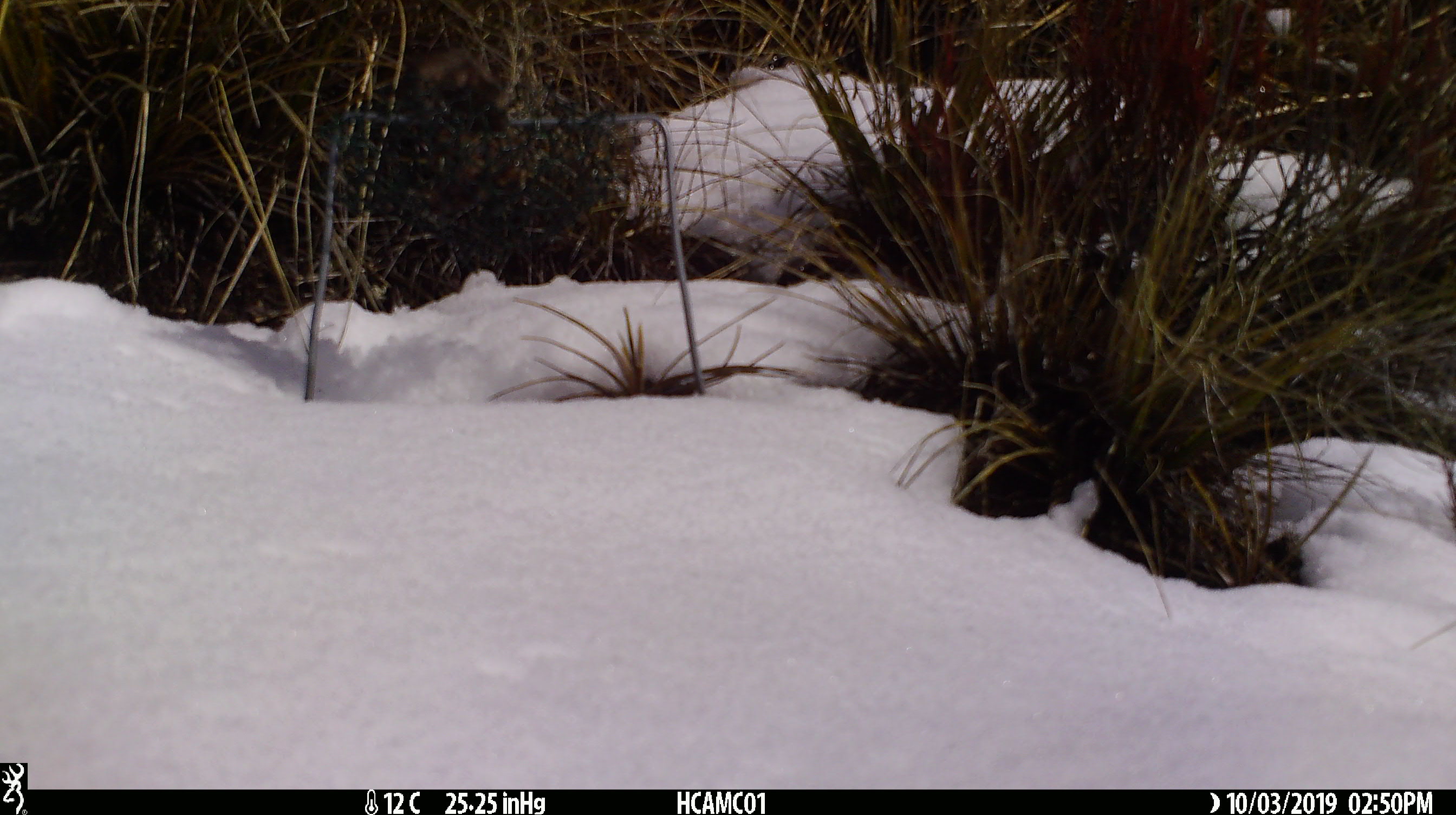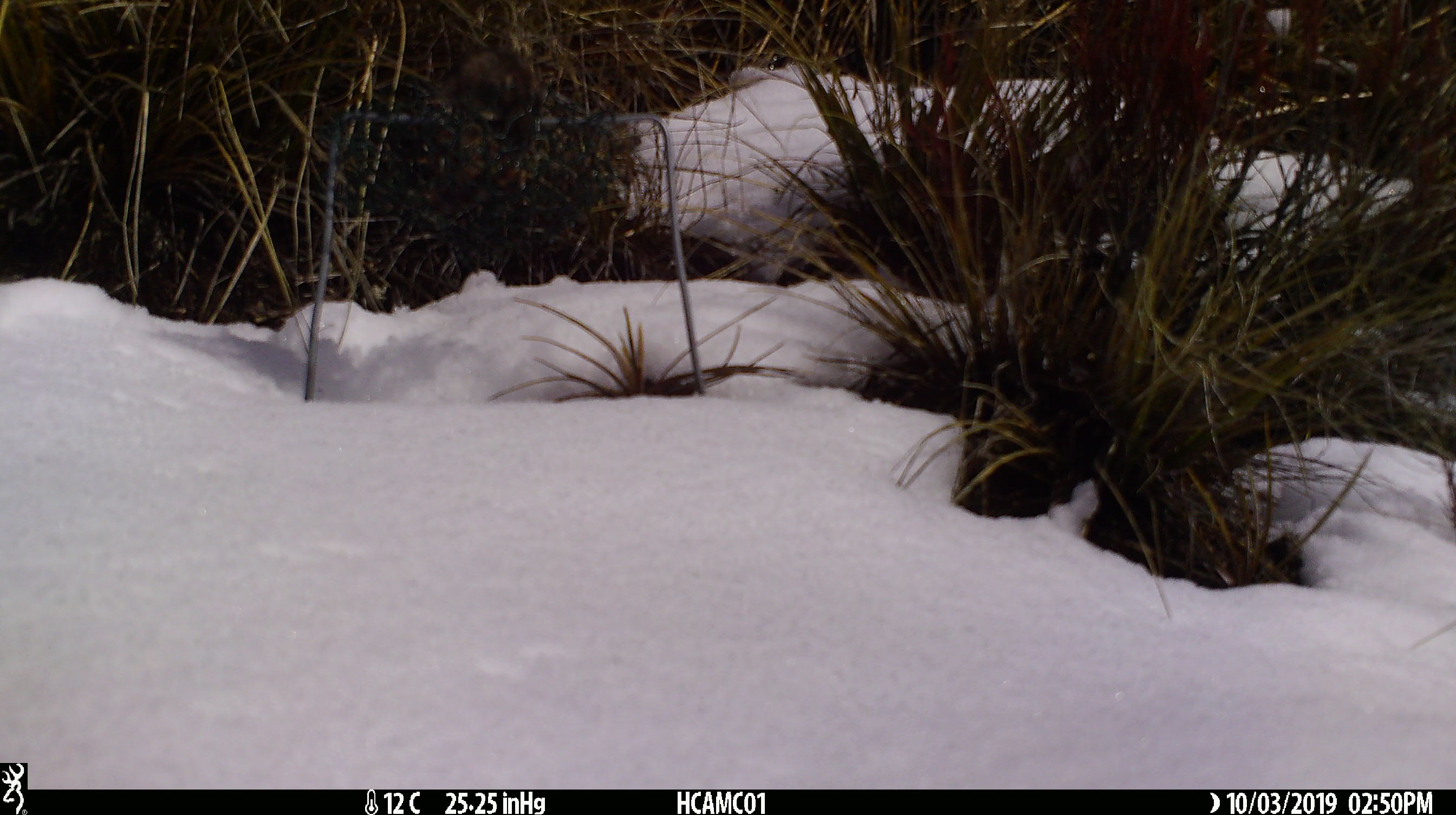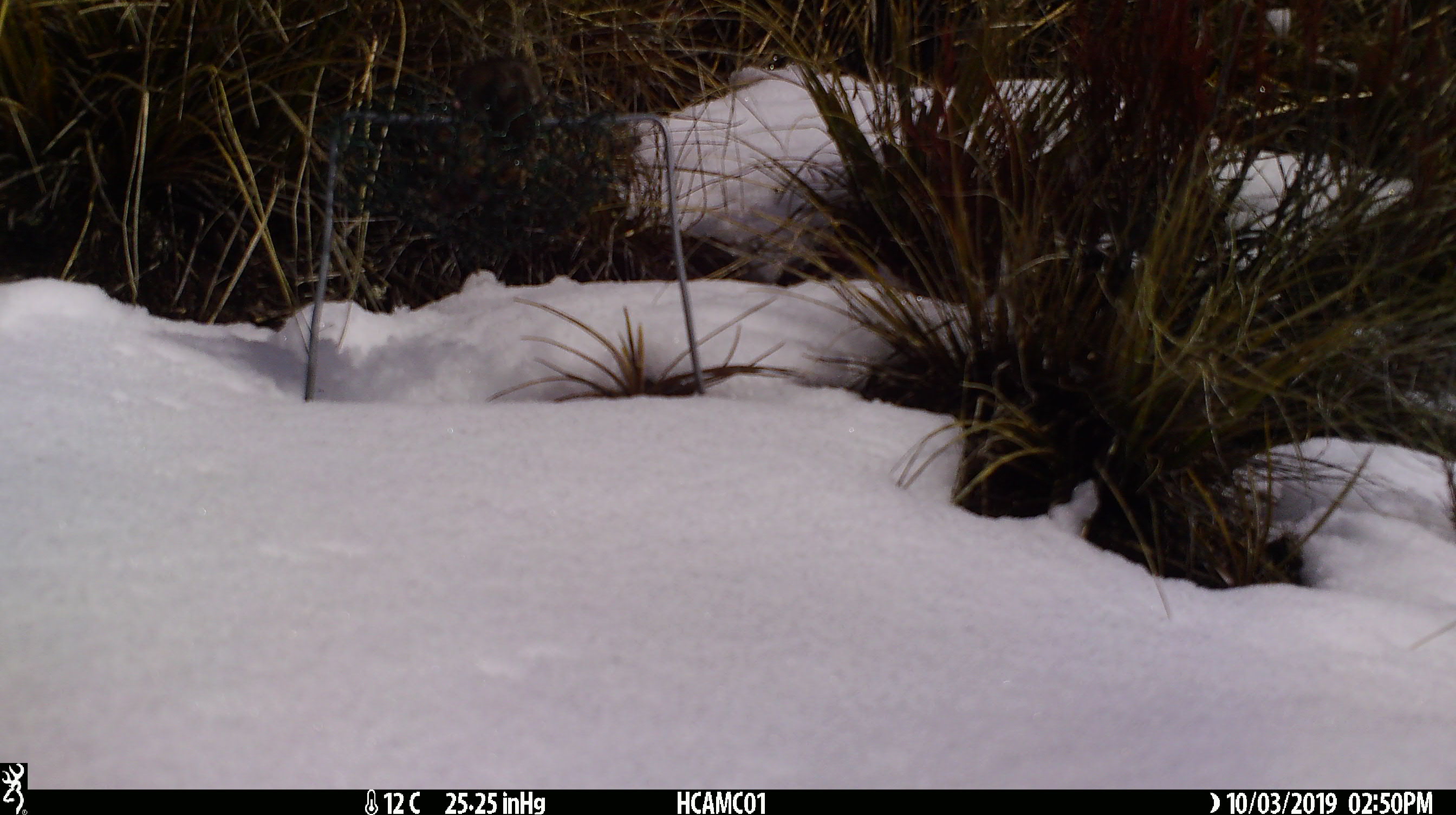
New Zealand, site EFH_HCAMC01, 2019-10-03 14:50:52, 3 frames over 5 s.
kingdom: Animalia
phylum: Chordata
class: Mammalia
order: Rodentia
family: Muridae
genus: Mus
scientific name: Mus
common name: mouse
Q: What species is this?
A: Mouse (Mus).